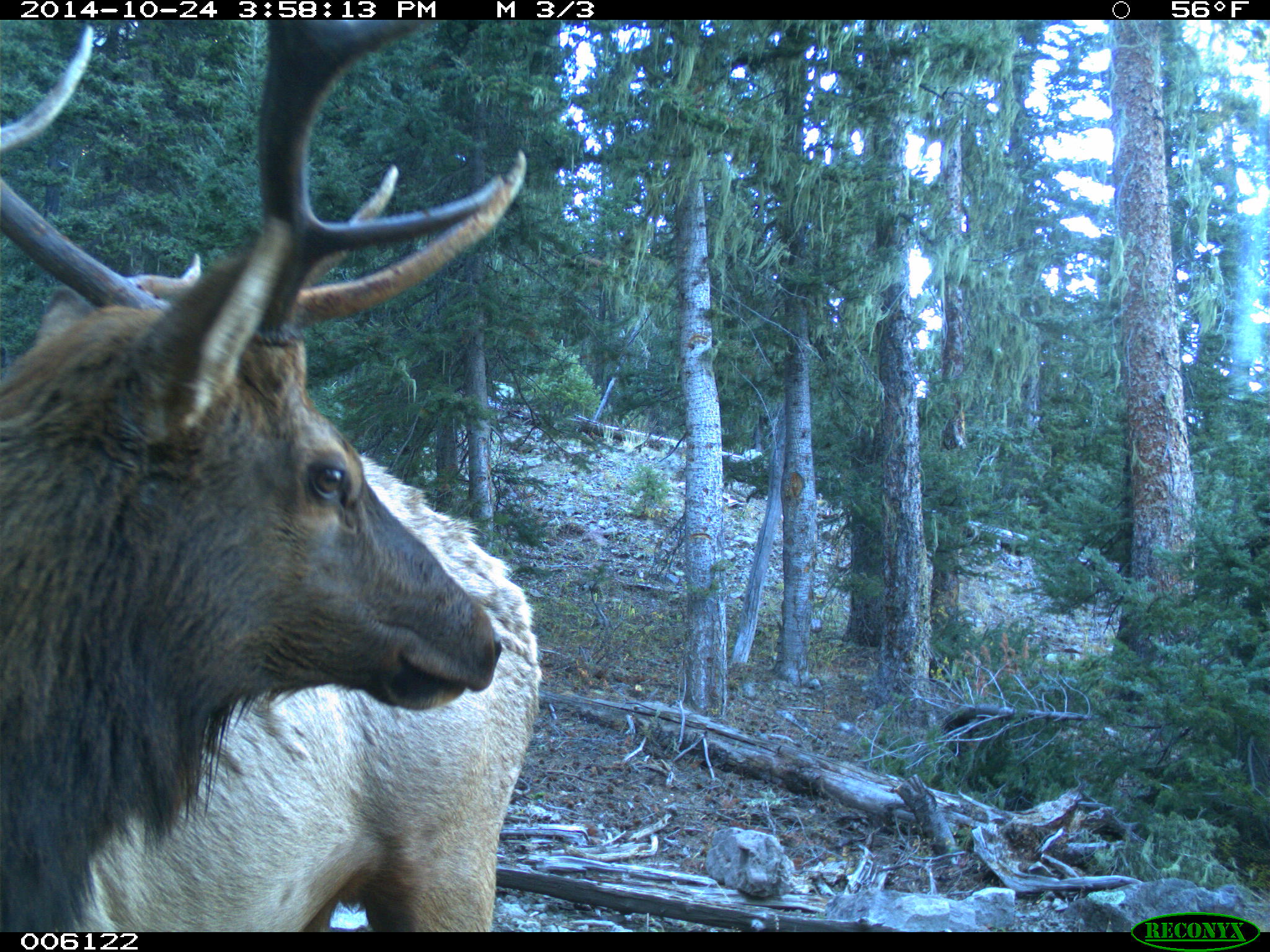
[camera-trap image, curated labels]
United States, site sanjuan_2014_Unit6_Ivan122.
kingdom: Animalia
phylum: Chordata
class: Mammalia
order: Artiodactyla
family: Cervidae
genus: Cervus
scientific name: Cervus elaphus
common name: red deer